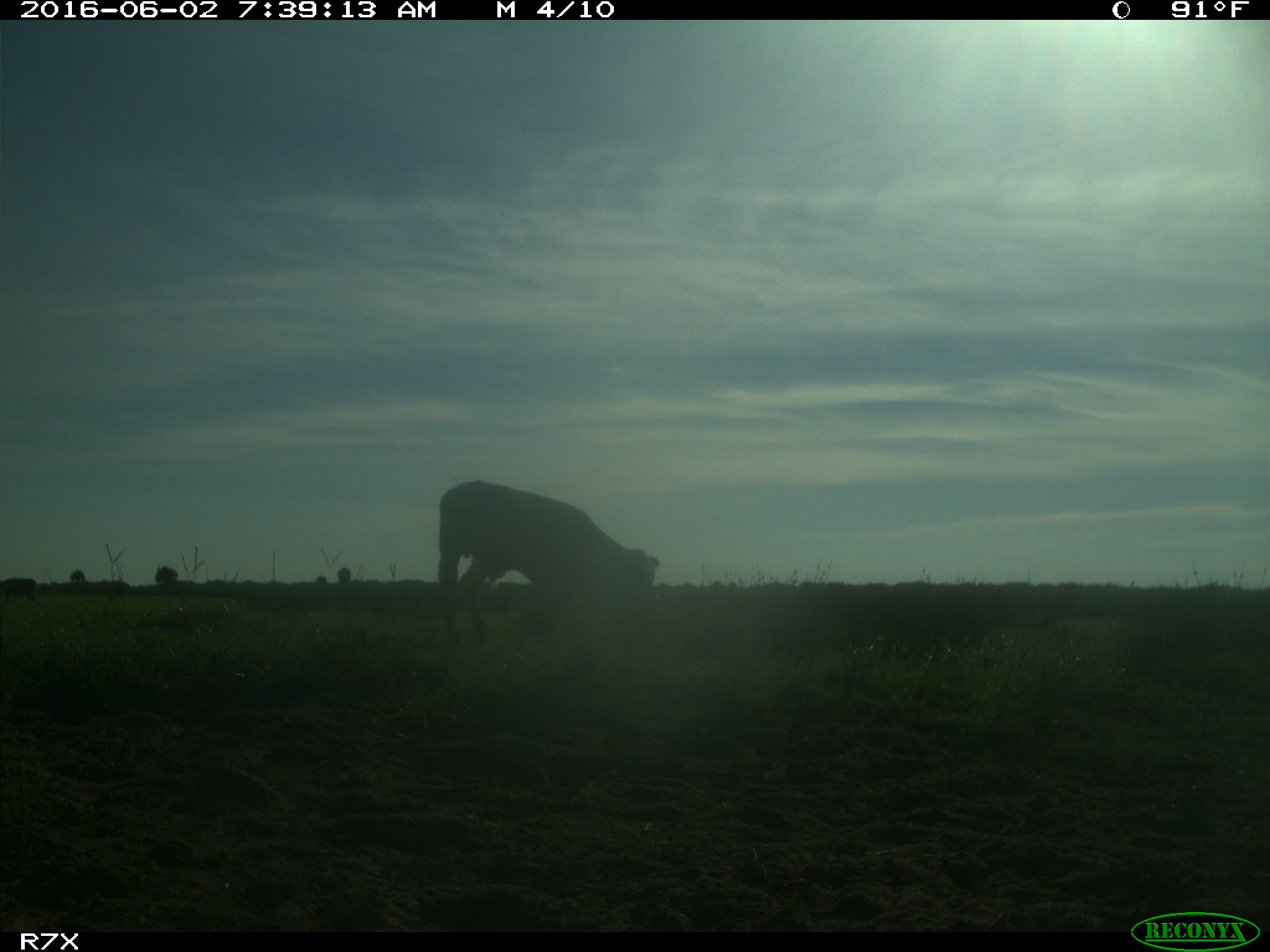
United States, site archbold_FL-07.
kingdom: Animalia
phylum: Chordata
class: Mammalia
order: Artiodactyla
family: Bovidae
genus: Bos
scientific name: Bos taurus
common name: domestic cow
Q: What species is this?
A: Bos taurus (domestic cow).